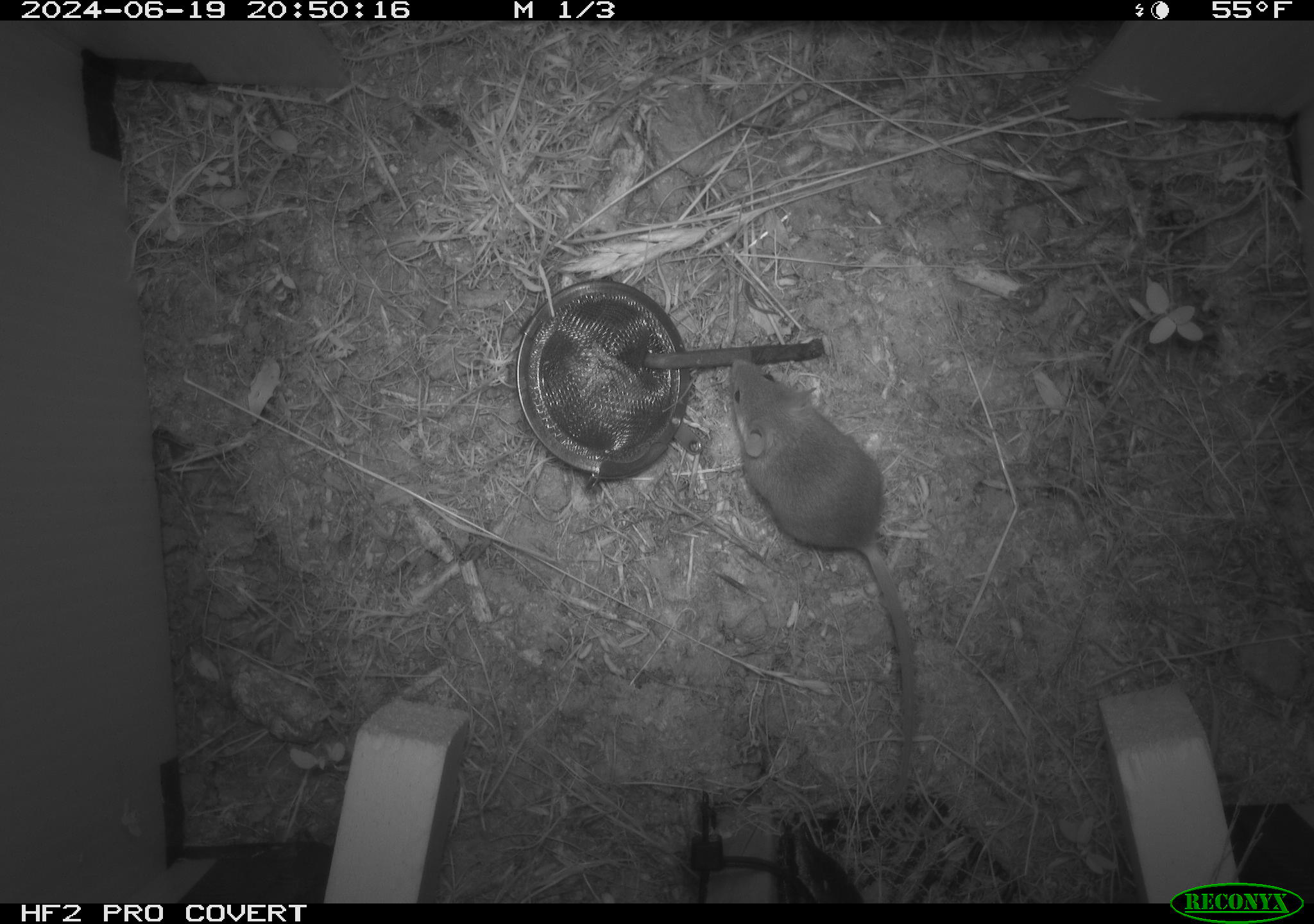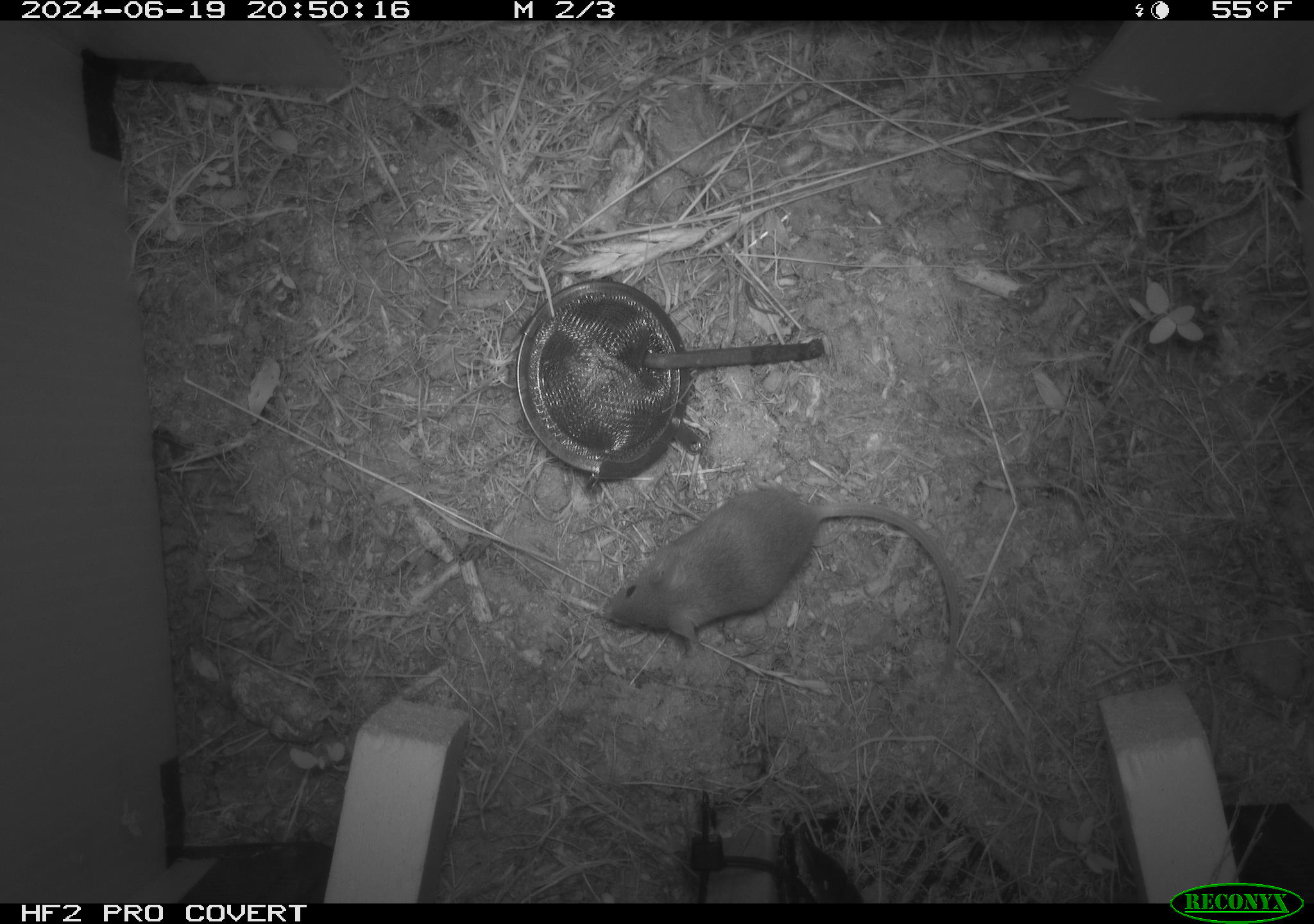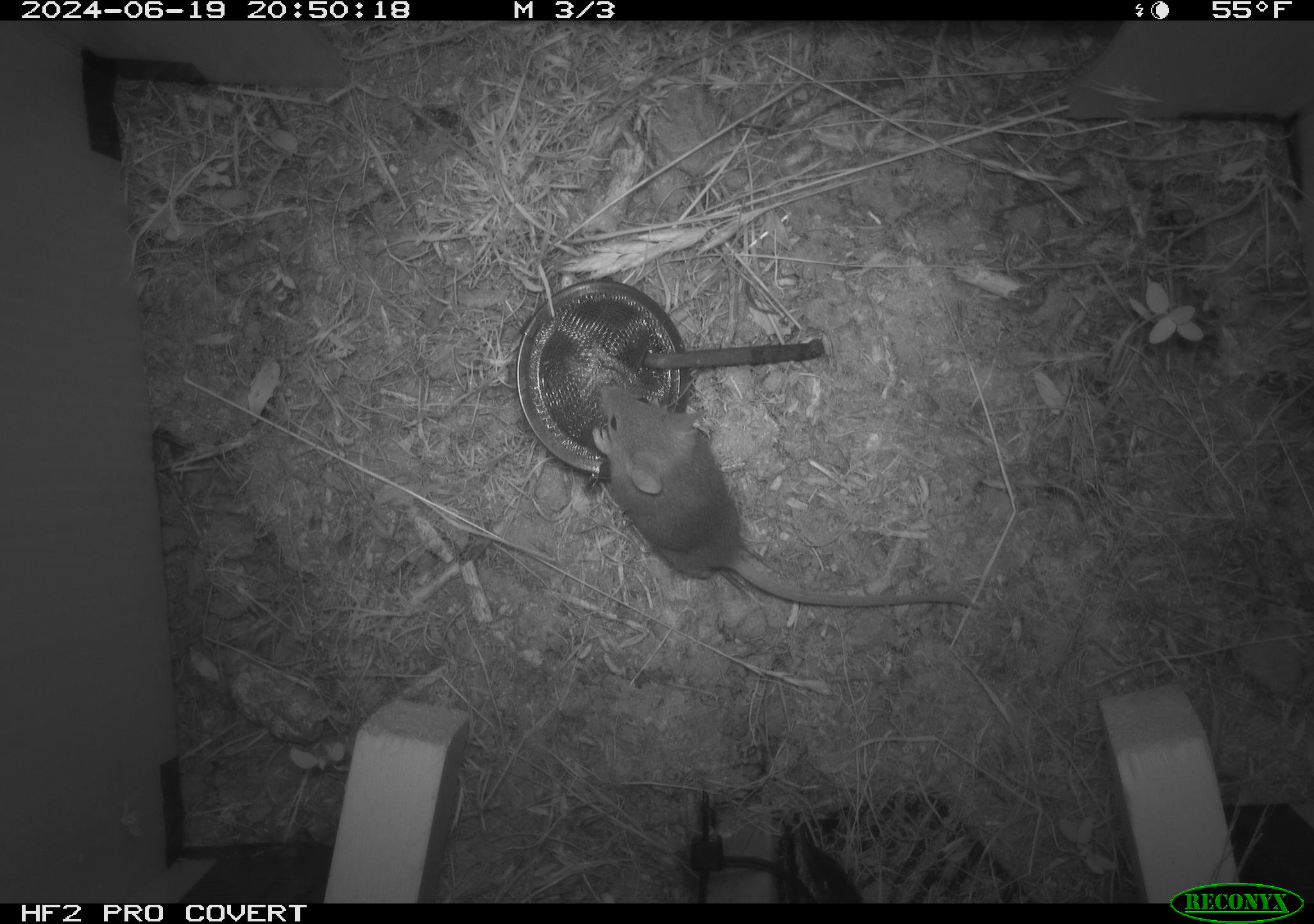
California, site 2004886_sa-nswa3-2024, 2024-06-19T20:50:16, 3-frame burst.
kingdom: Animalia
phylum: Chordata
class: Mammalia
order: Rodentia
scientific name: Rodentia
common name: rodent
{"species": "rodent (Rodentia)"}